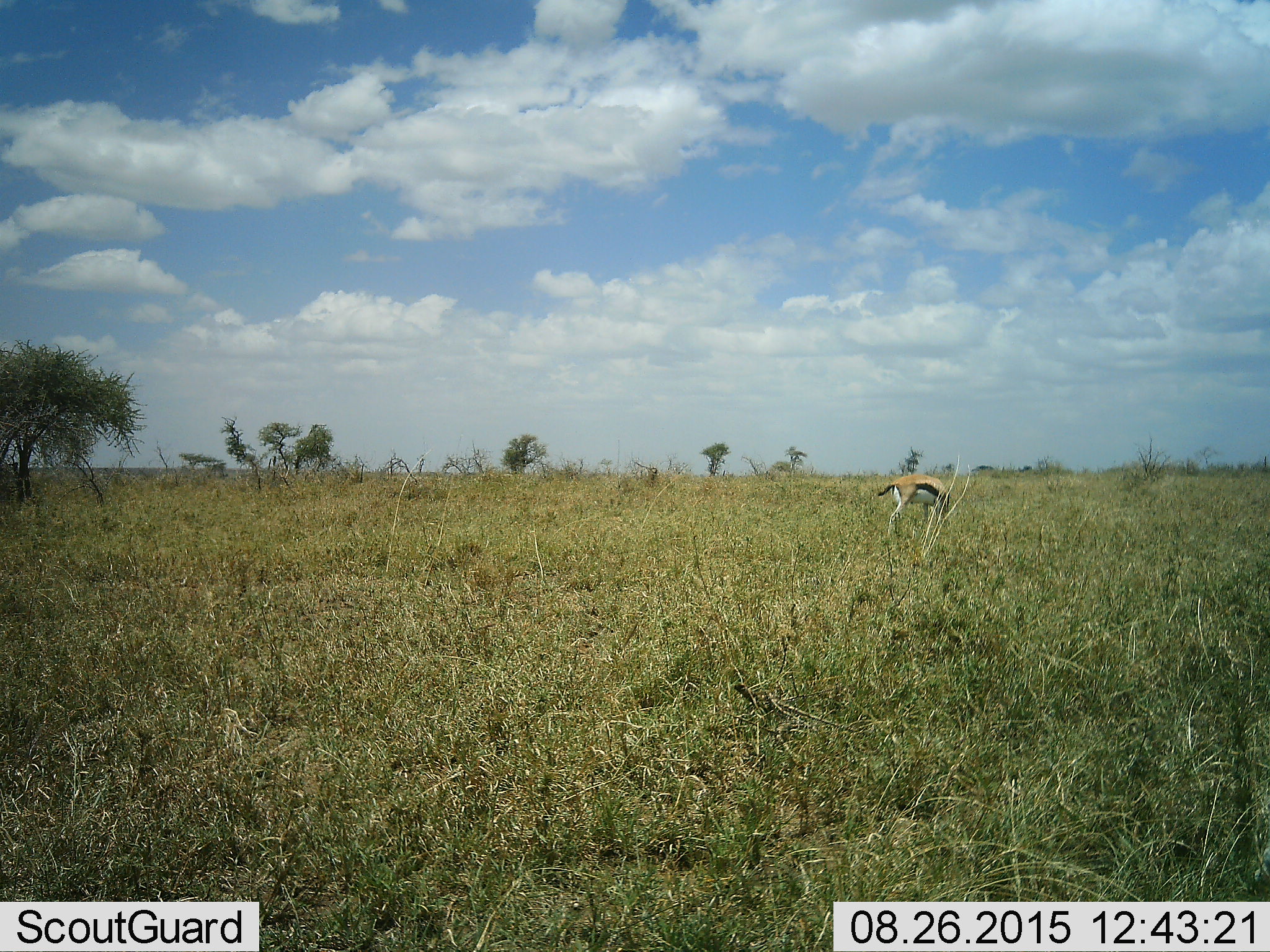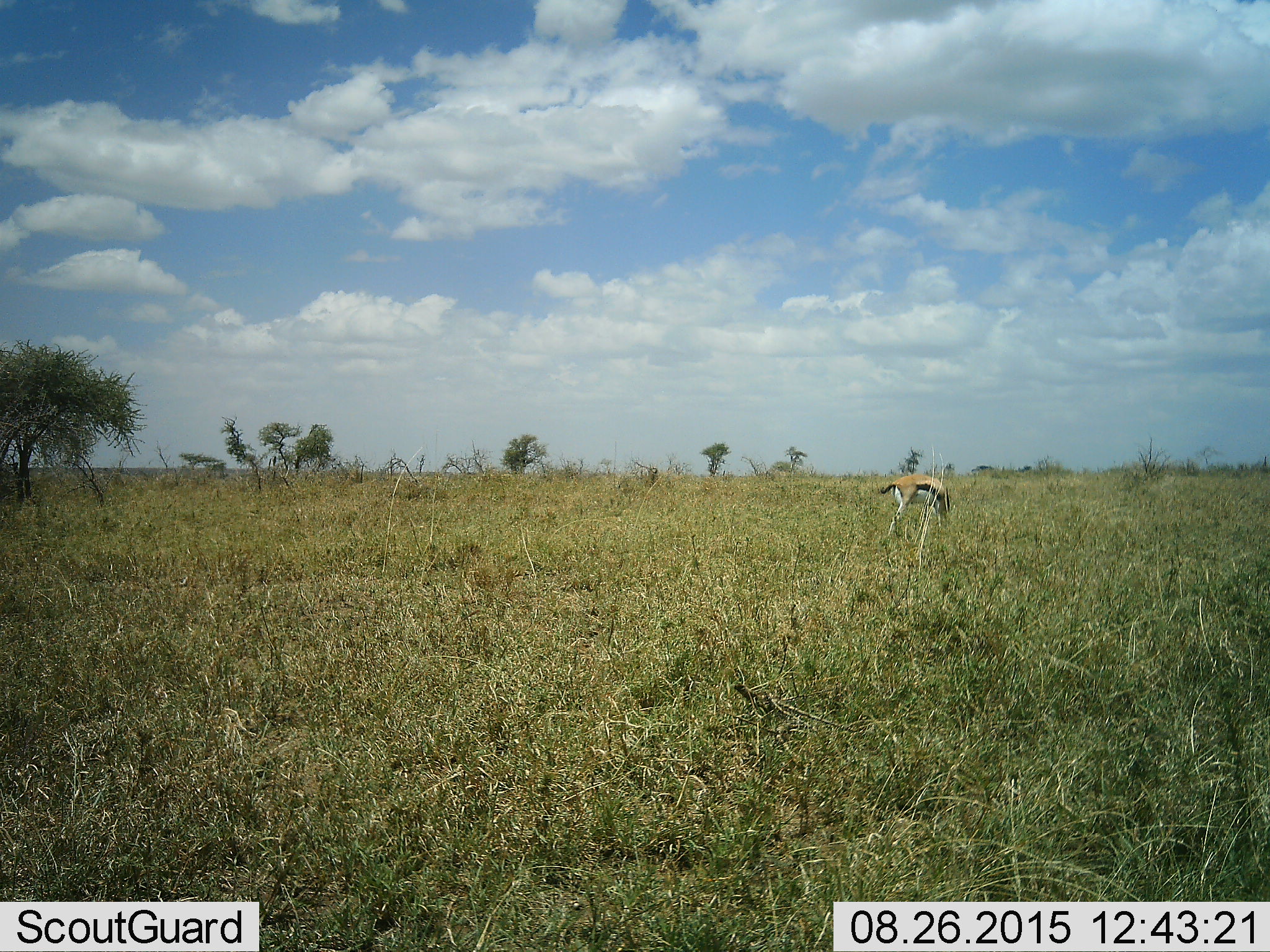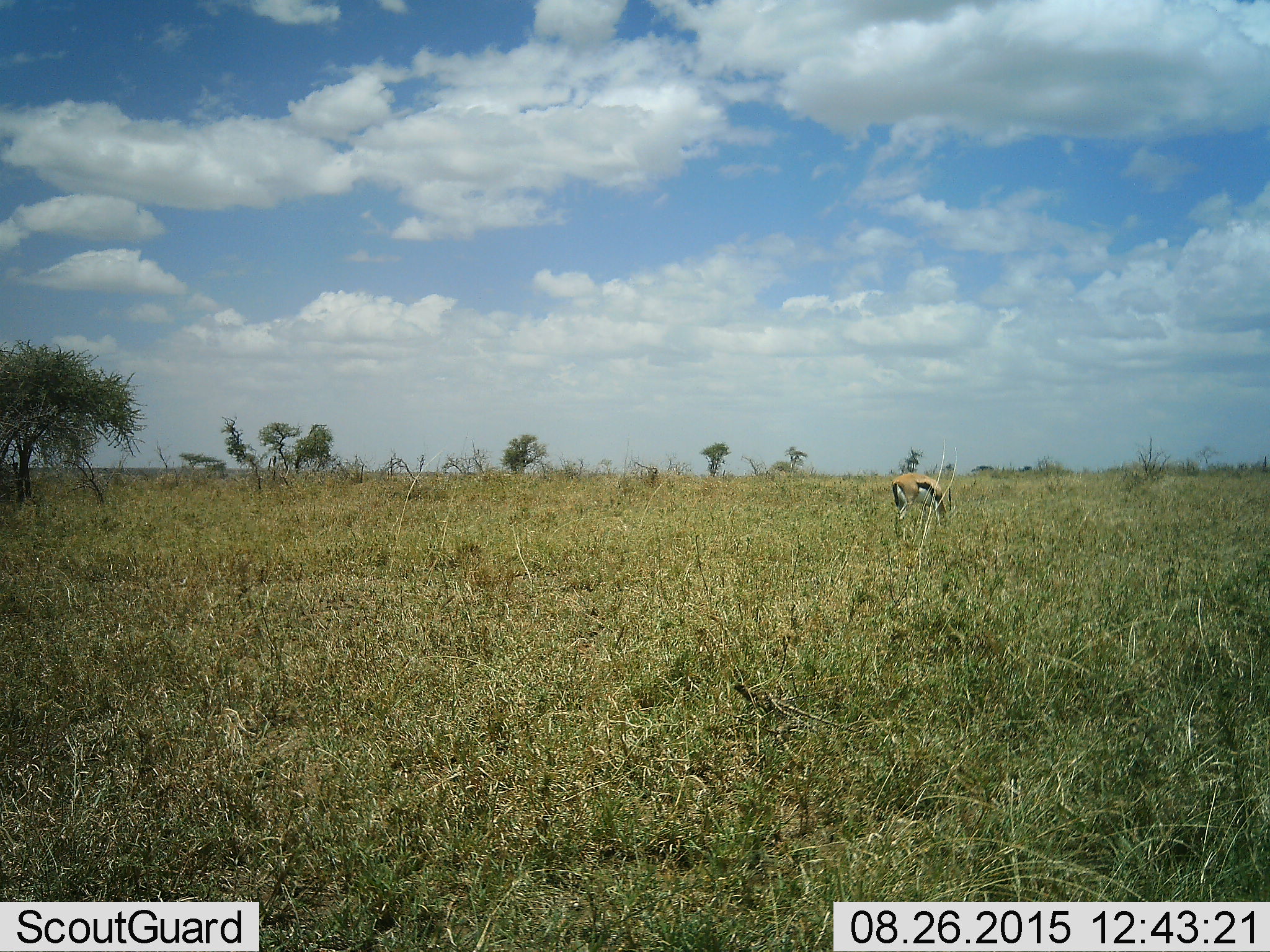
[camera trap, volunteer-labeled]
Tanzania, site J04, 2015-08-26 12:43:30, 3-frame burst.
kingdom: Animalia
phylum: Chordata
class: Mammalia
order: Artiodactyla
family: Bovidae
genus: Eudorcas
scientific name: Eudorcas thomsonii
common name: thomson's gazelle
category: gazellethomsons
Gazellethomsons (thomson's gazelle) (Eudorcas thomsonii), count 1. Behavior (volunteer vote fractions): standing 0%, resting 0%, moving 0%, interacting 0%. Young present (vote fraction): 0%. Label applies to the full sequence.